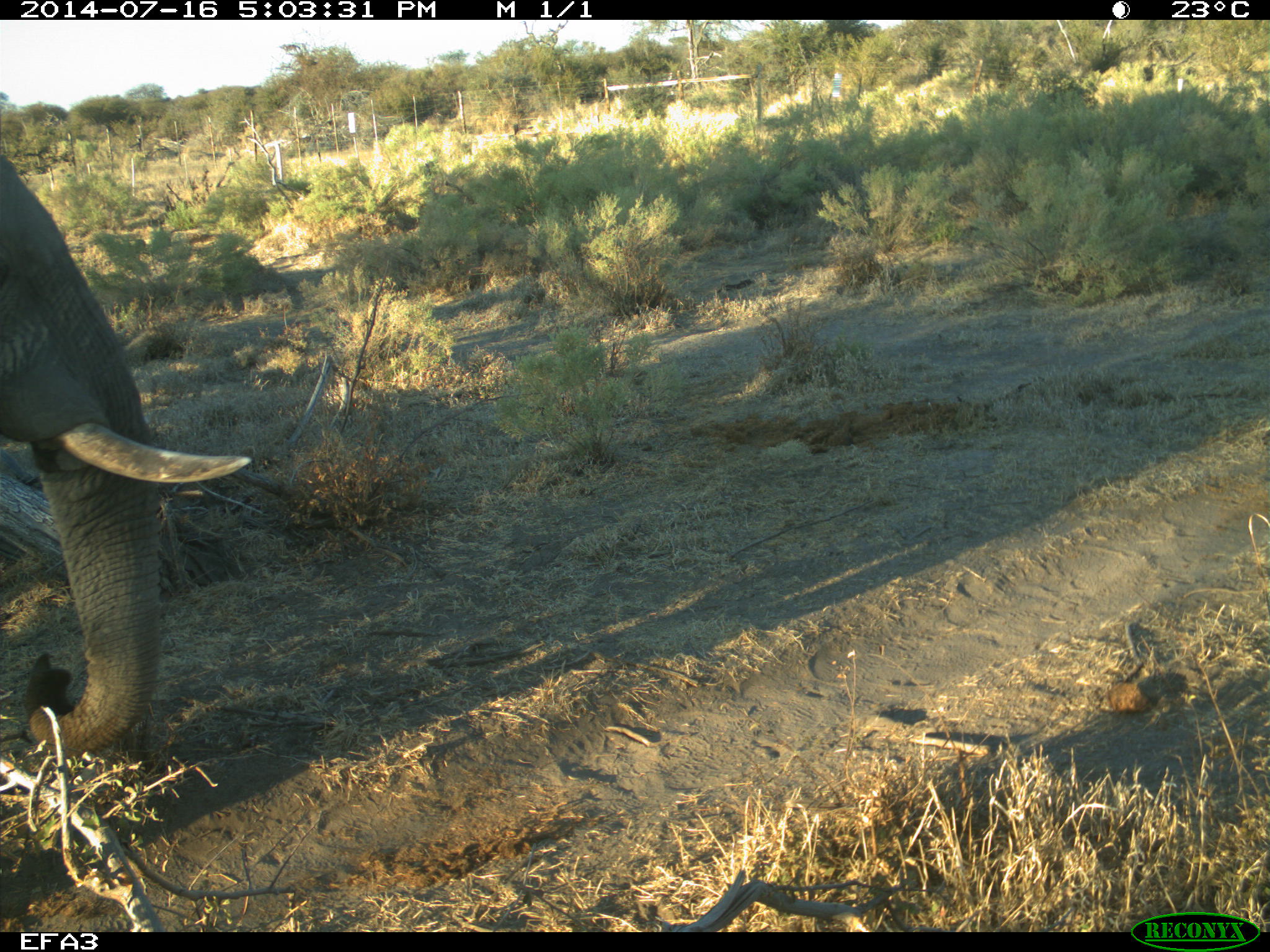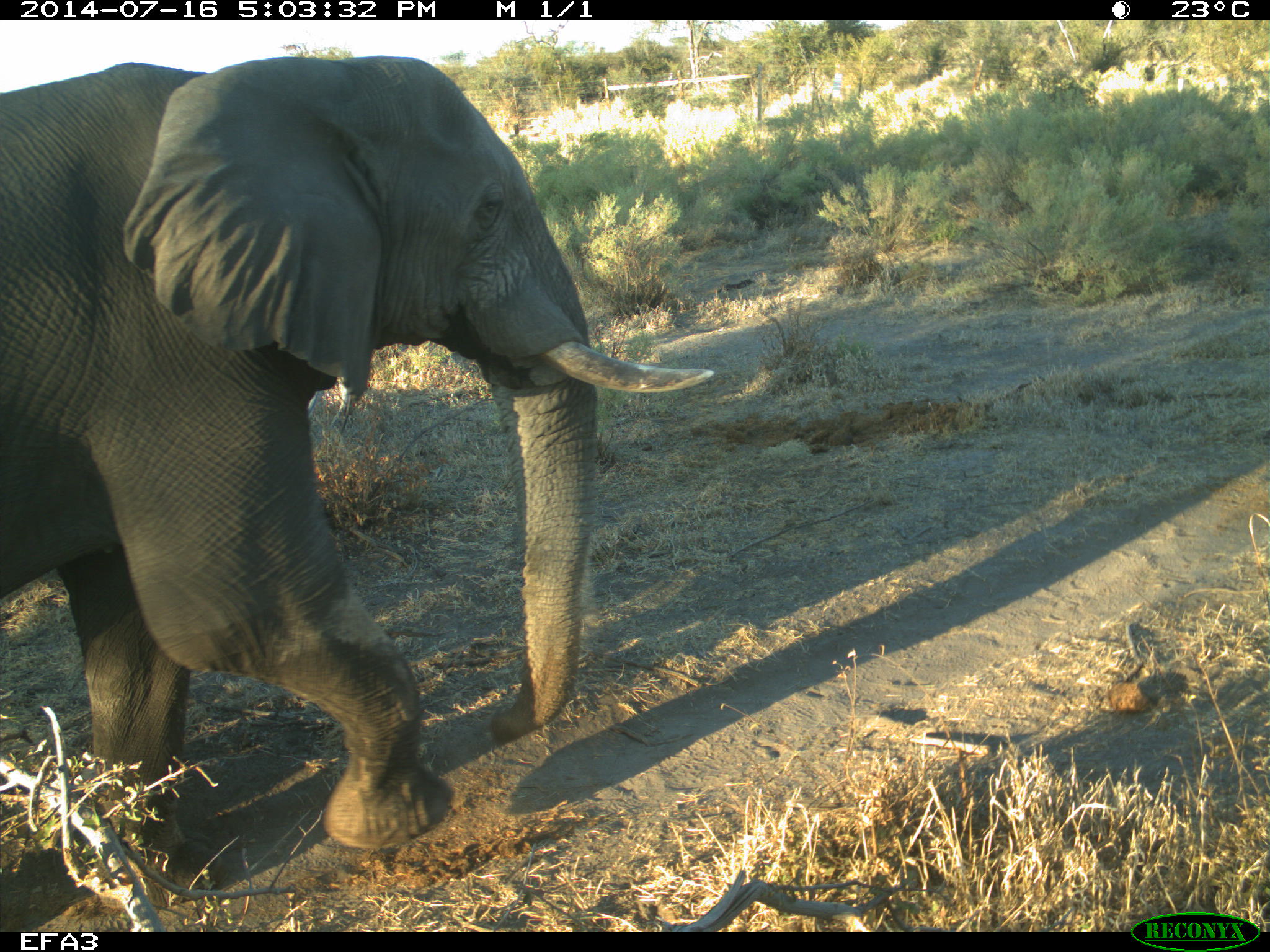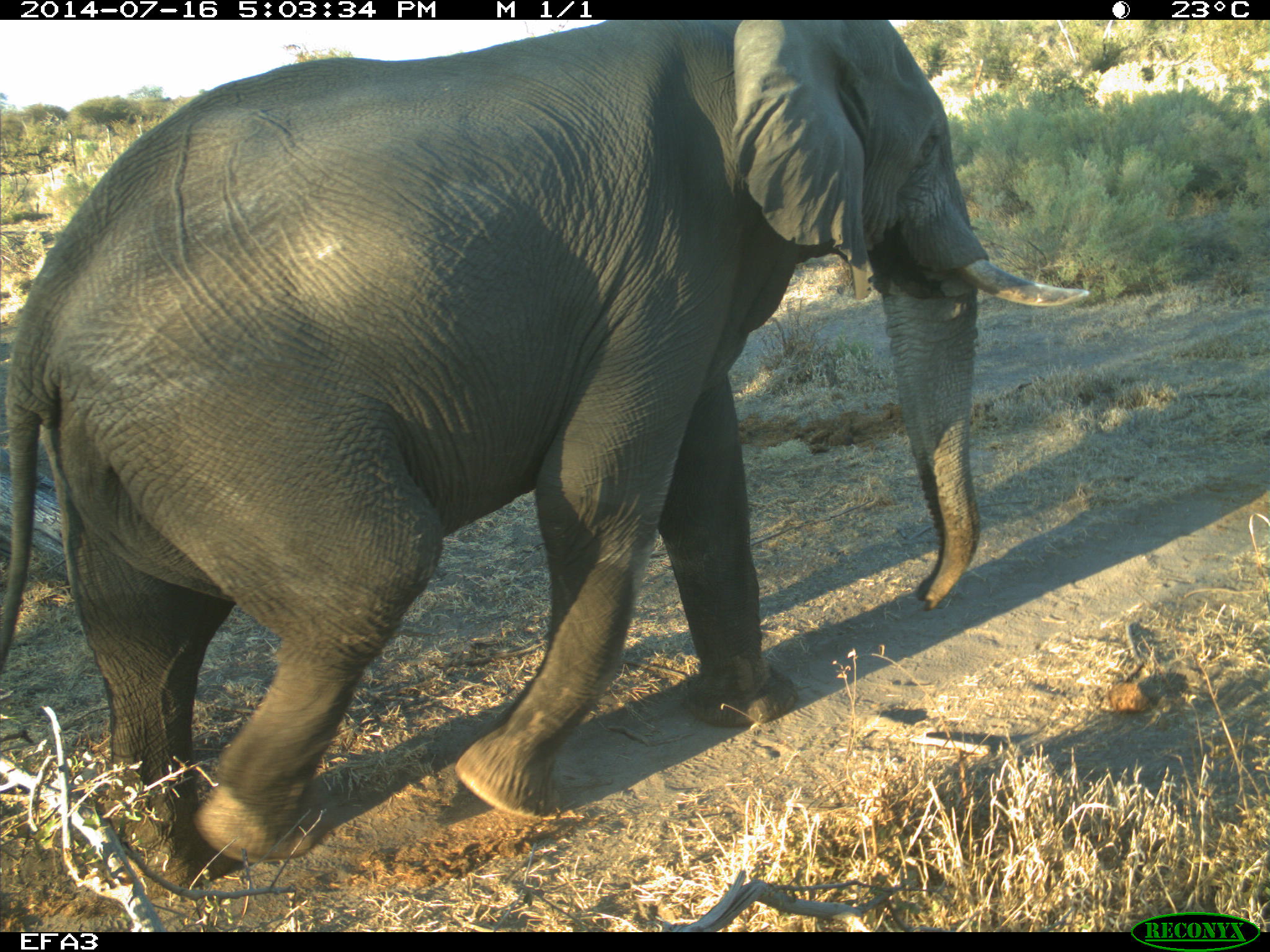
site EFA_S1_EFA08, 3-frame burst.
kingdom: Animalia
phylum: Chordata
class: Mammalia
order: Proboscidea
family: Elephantidae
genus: Loxodonta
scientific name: Loxodonta africana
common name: african bush elephant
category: elephant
Elephant (african bush elephant) (Loxodonta africana), count 1. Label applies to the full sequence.